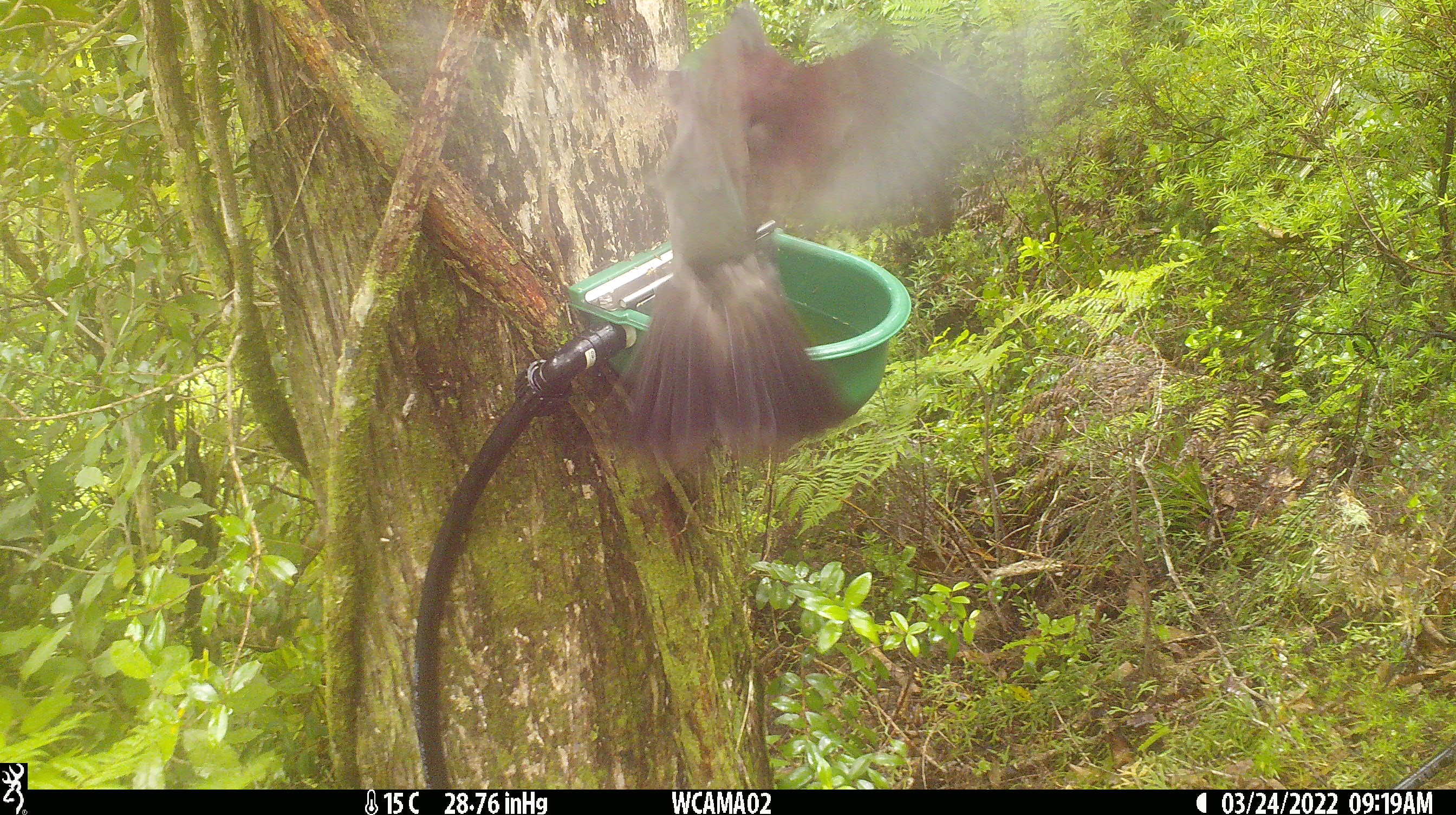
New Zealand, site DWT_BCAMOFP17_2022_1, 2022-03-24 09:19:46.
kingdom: Animalia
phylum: Chordata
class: Aves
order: Columbiformes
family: Columbidae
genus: Hemiphaga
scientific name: Hemiphaga novaeseelandiae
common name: new zealand pigeon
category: kereru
Kereru (new zealand pigeon) (Hemiphaga novaeseelandiae).